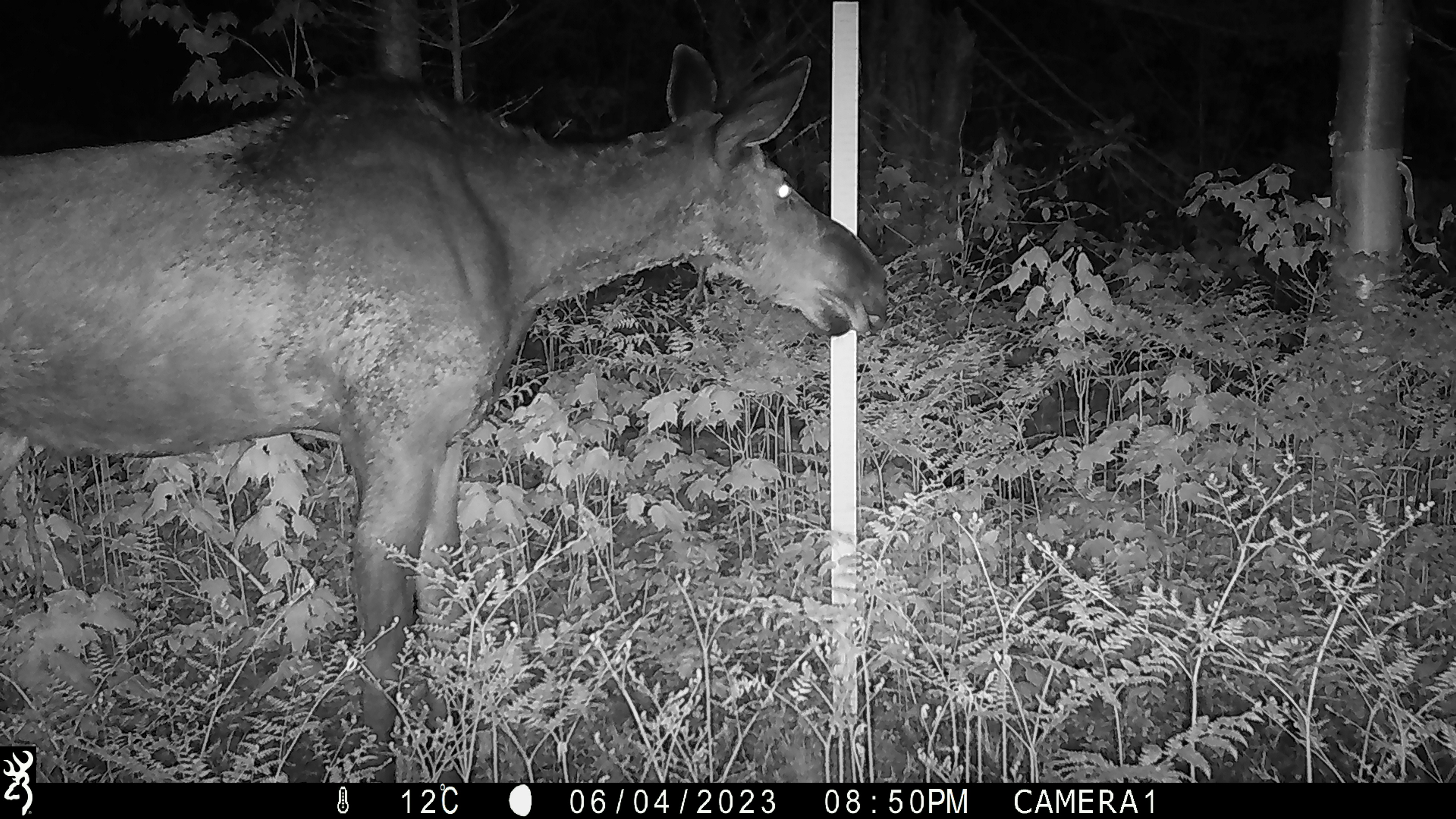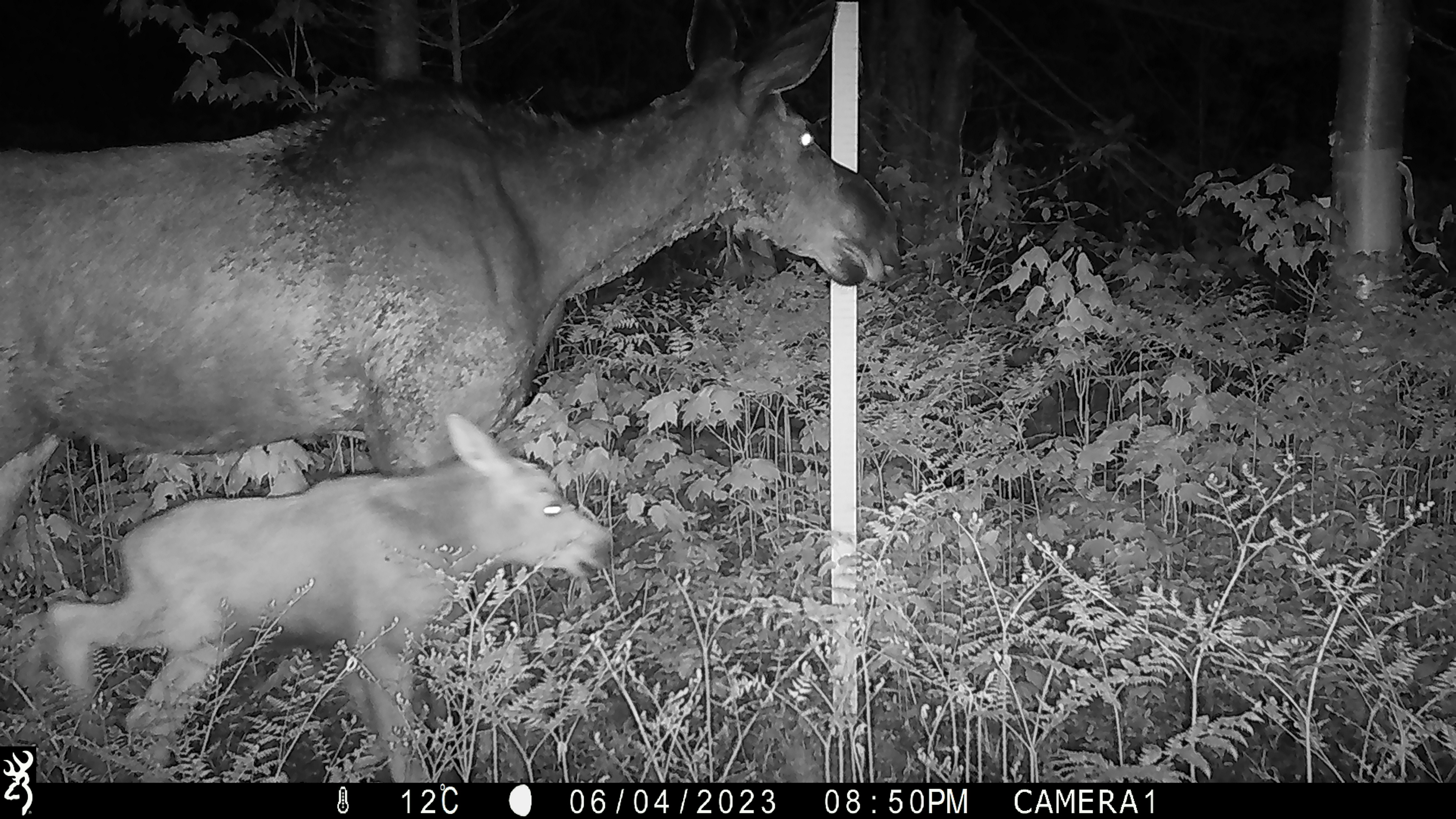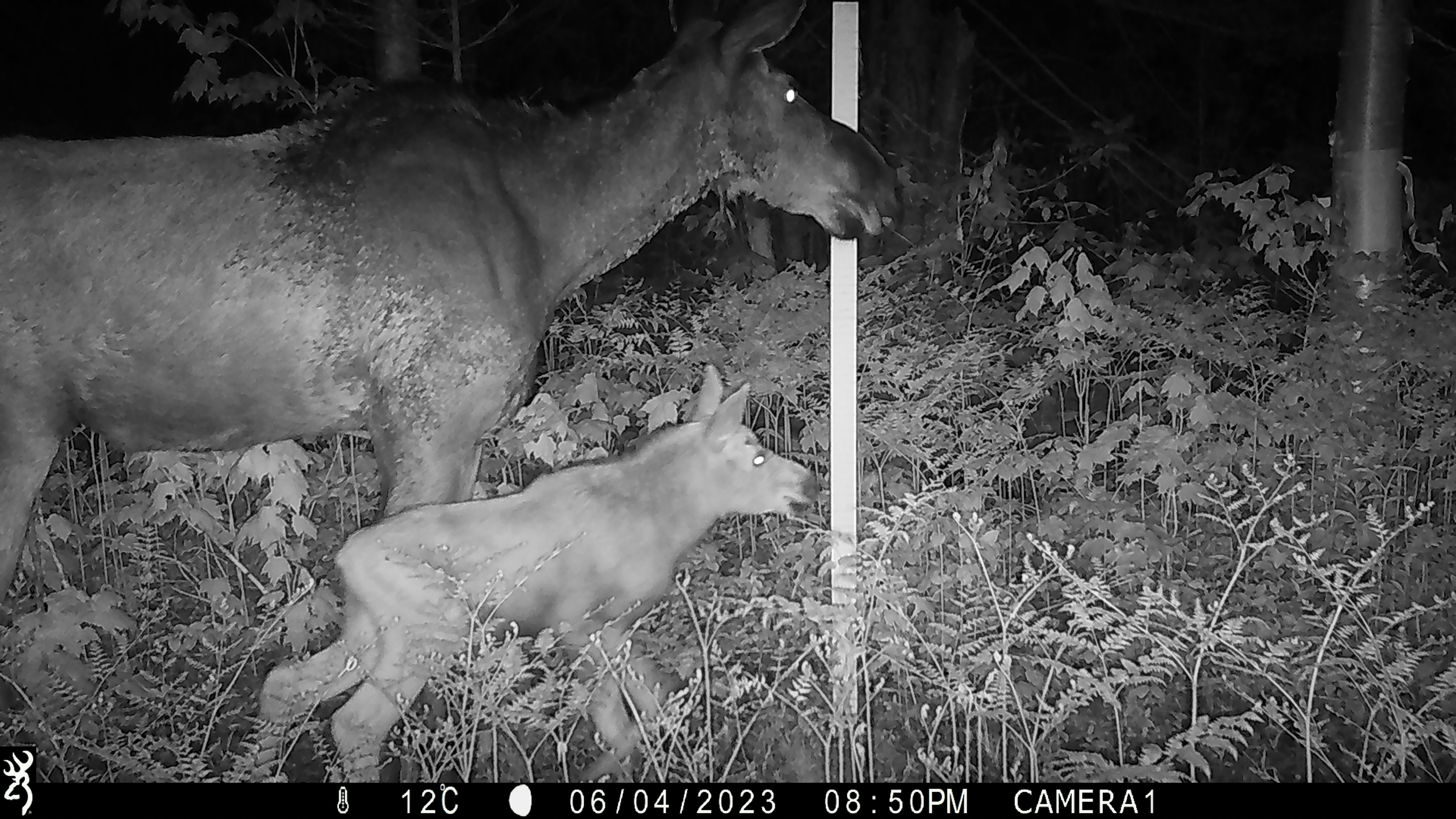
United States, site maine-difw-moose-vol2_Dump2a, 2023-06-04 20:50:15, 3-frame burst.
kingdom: Animalia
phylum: Chordata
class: Mammalia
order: Artiodactyla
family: Cervidae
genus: Alces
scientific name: Alces alces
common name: moose